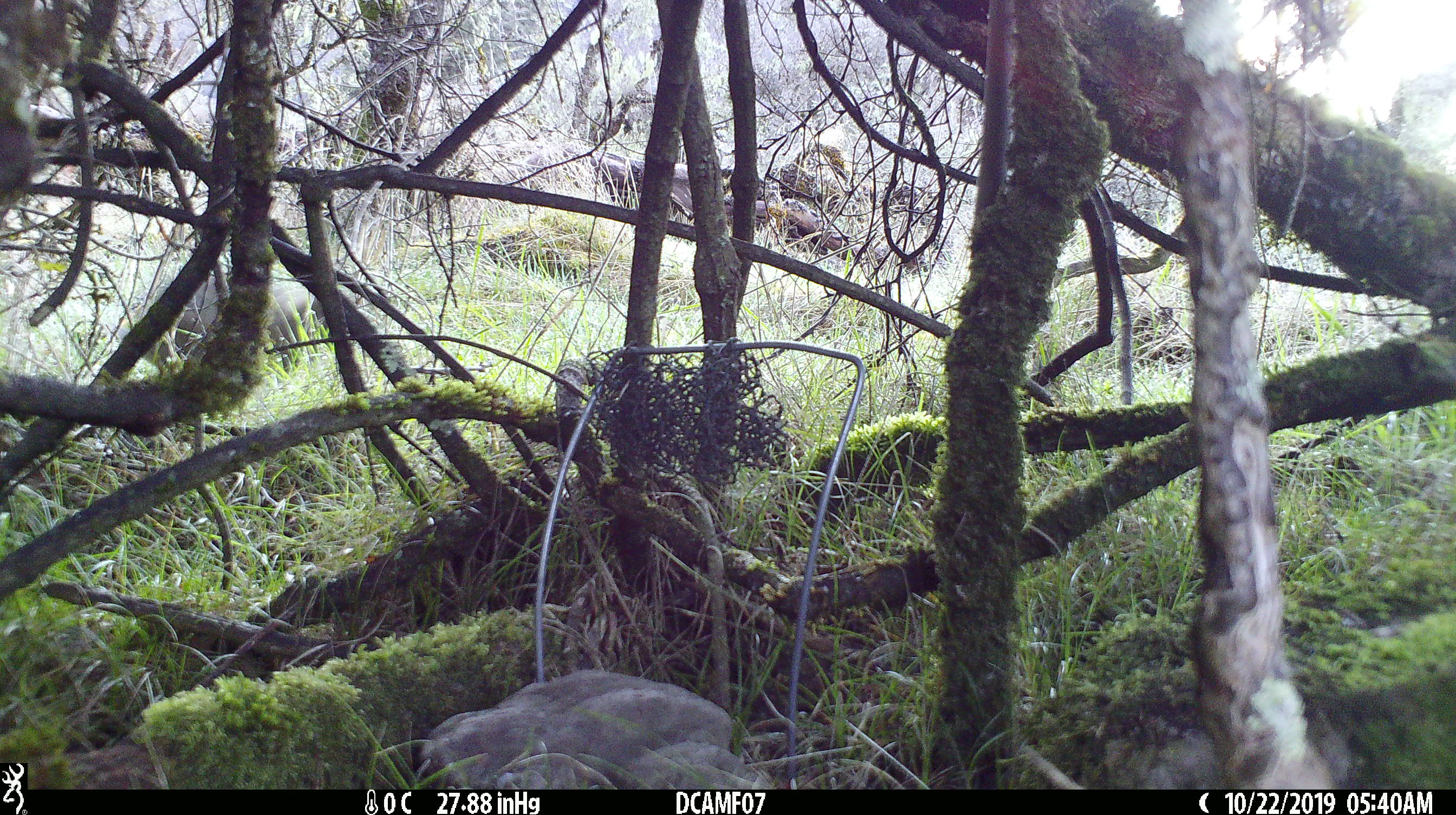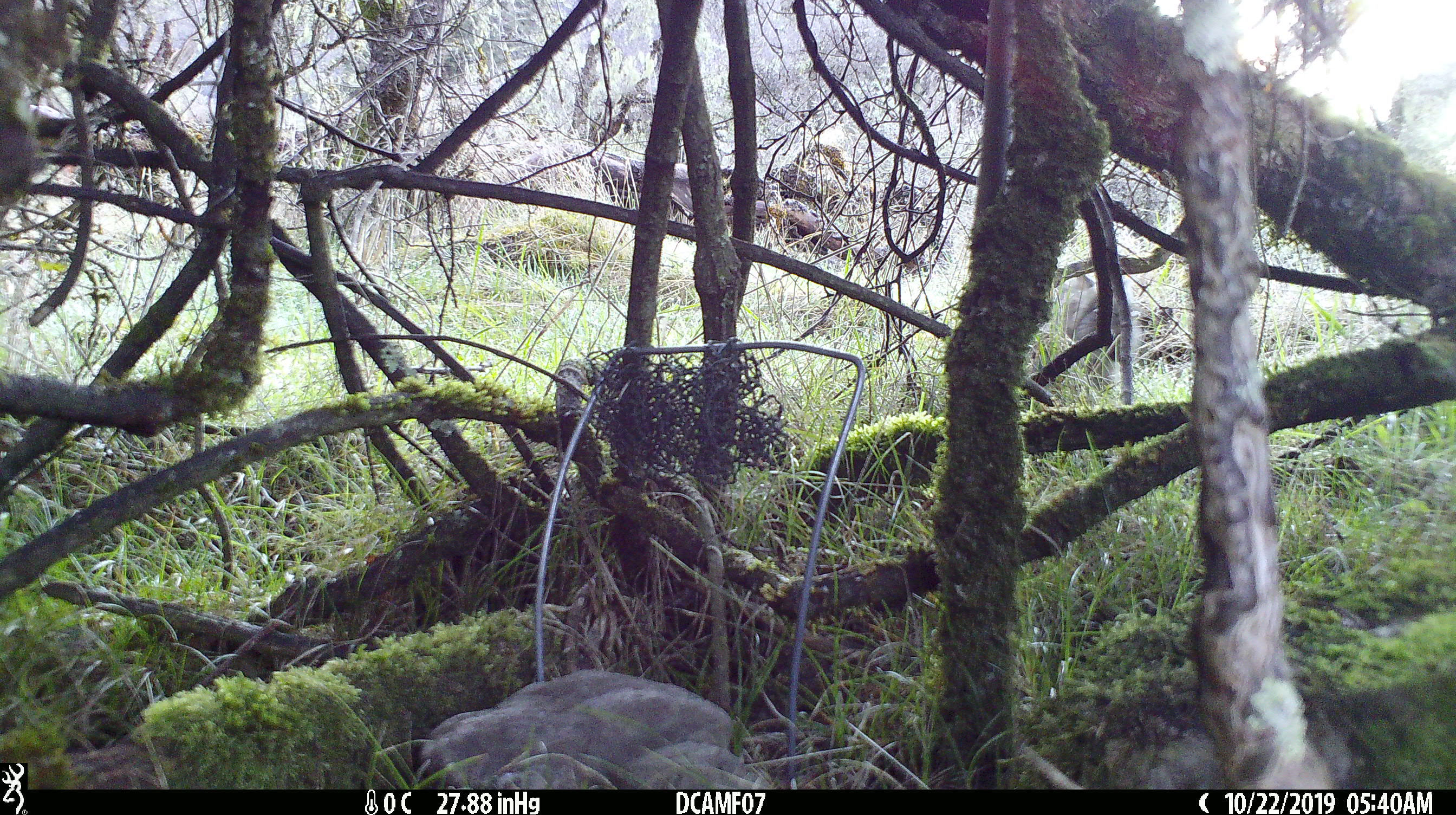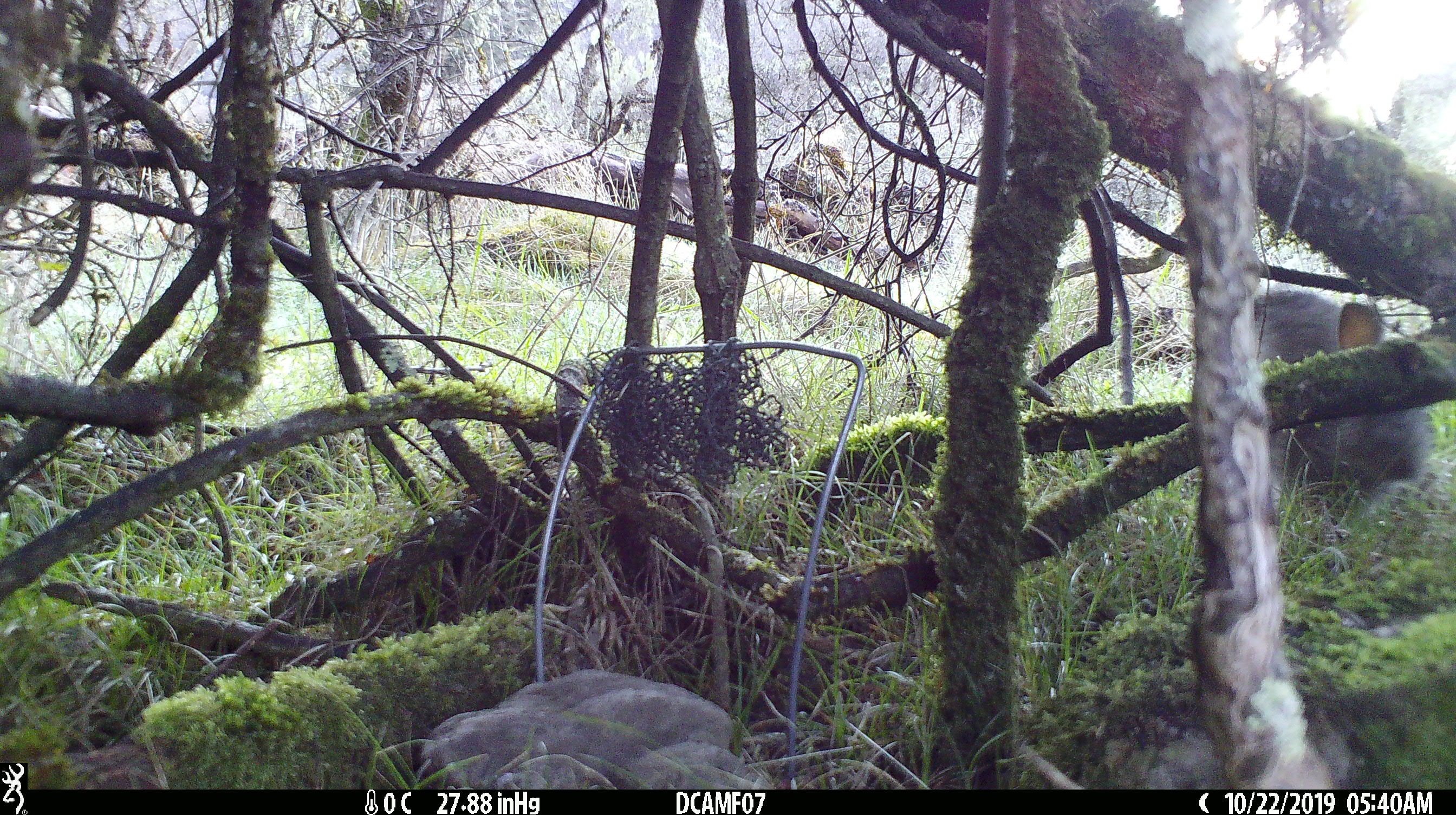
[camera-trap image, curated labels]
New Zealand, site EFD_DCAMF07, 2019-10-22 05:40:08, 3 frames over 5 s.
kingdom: Animalia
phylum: Chordata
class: Mammalia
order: Lagomorpha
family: Leporidae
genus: Oryctolagus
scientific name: Oryctolagus cuniculus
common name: european rabbit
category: rabbit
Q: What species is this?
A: Rabbit (european rabbit) (Oryctolagus cuniculus).